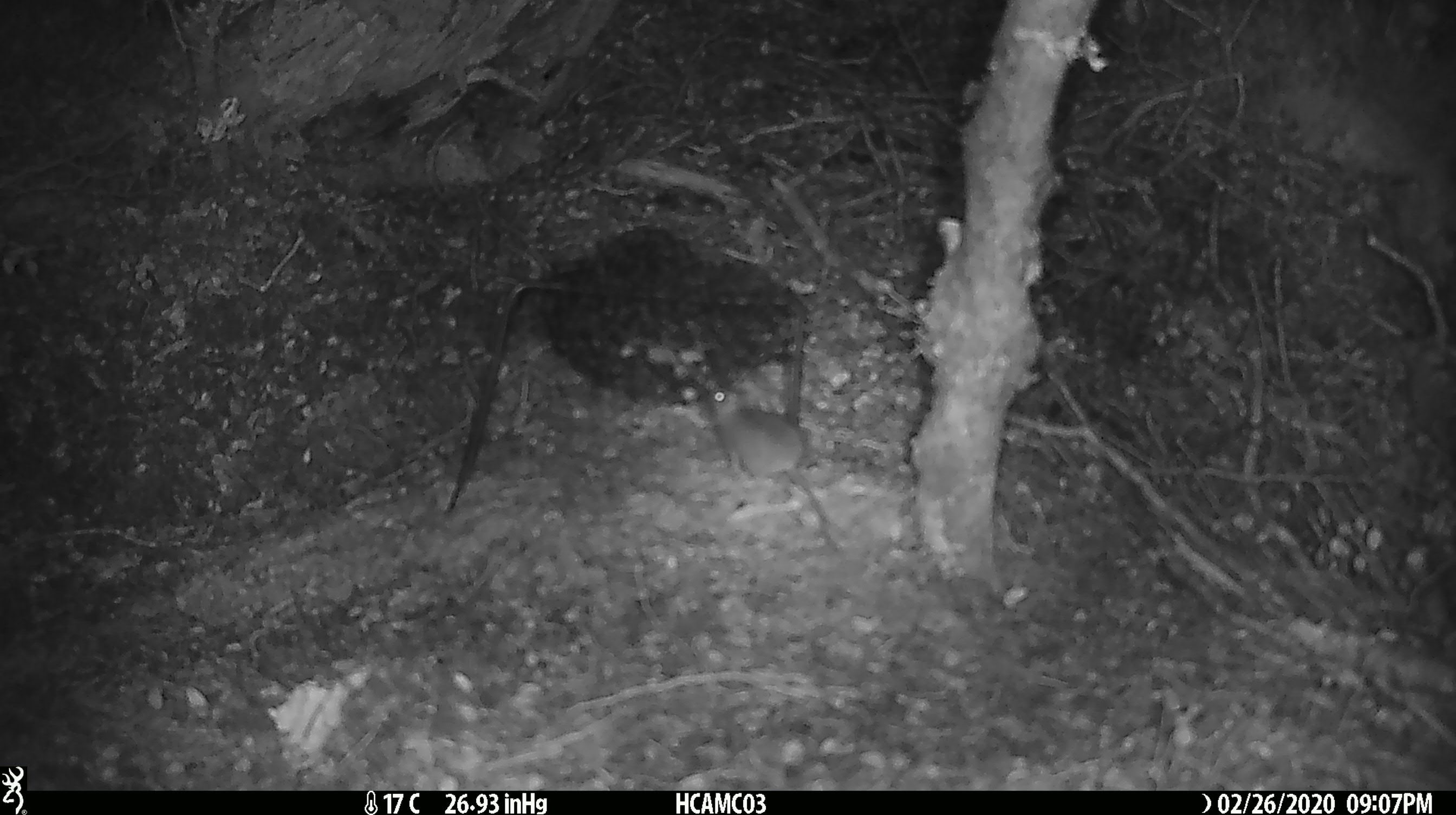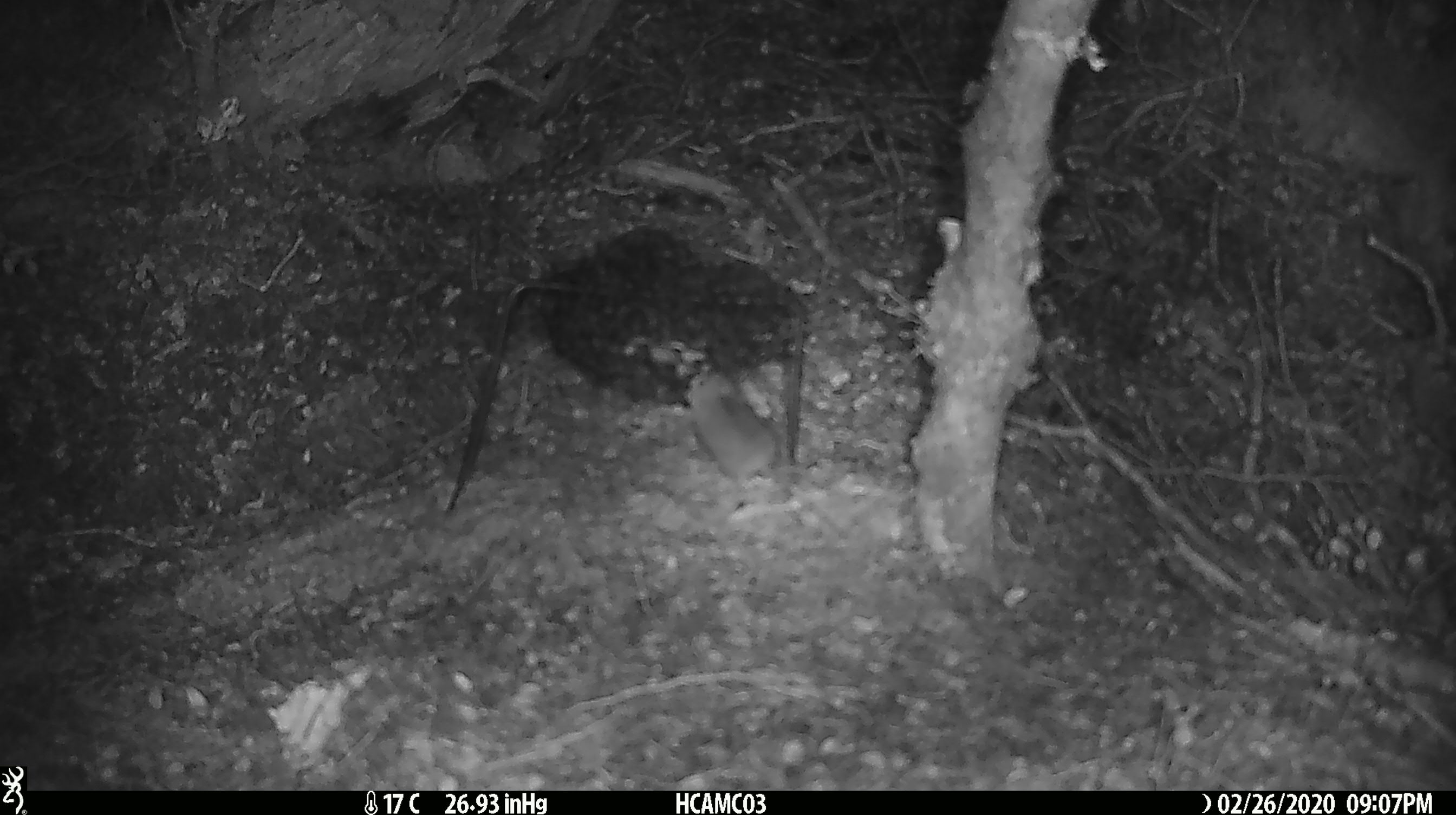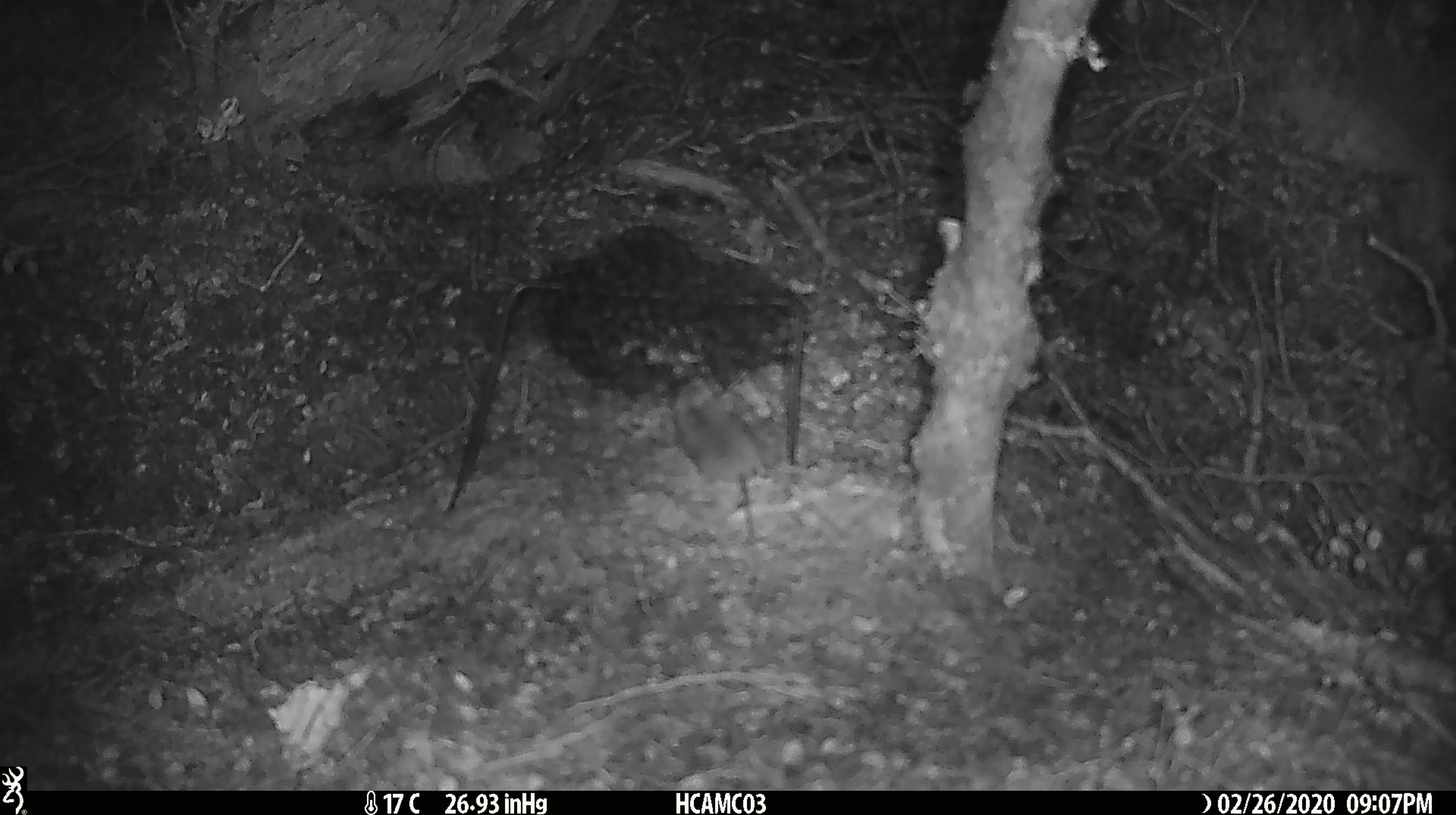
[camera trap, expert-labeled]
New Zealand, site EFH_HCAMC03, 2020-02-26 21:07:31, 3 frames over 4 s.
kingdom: Animalia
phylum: Chordata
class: Mammalia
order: Rodentia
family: Muridae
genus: Mus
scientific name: Mus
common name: mouse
Mouse (Mus).